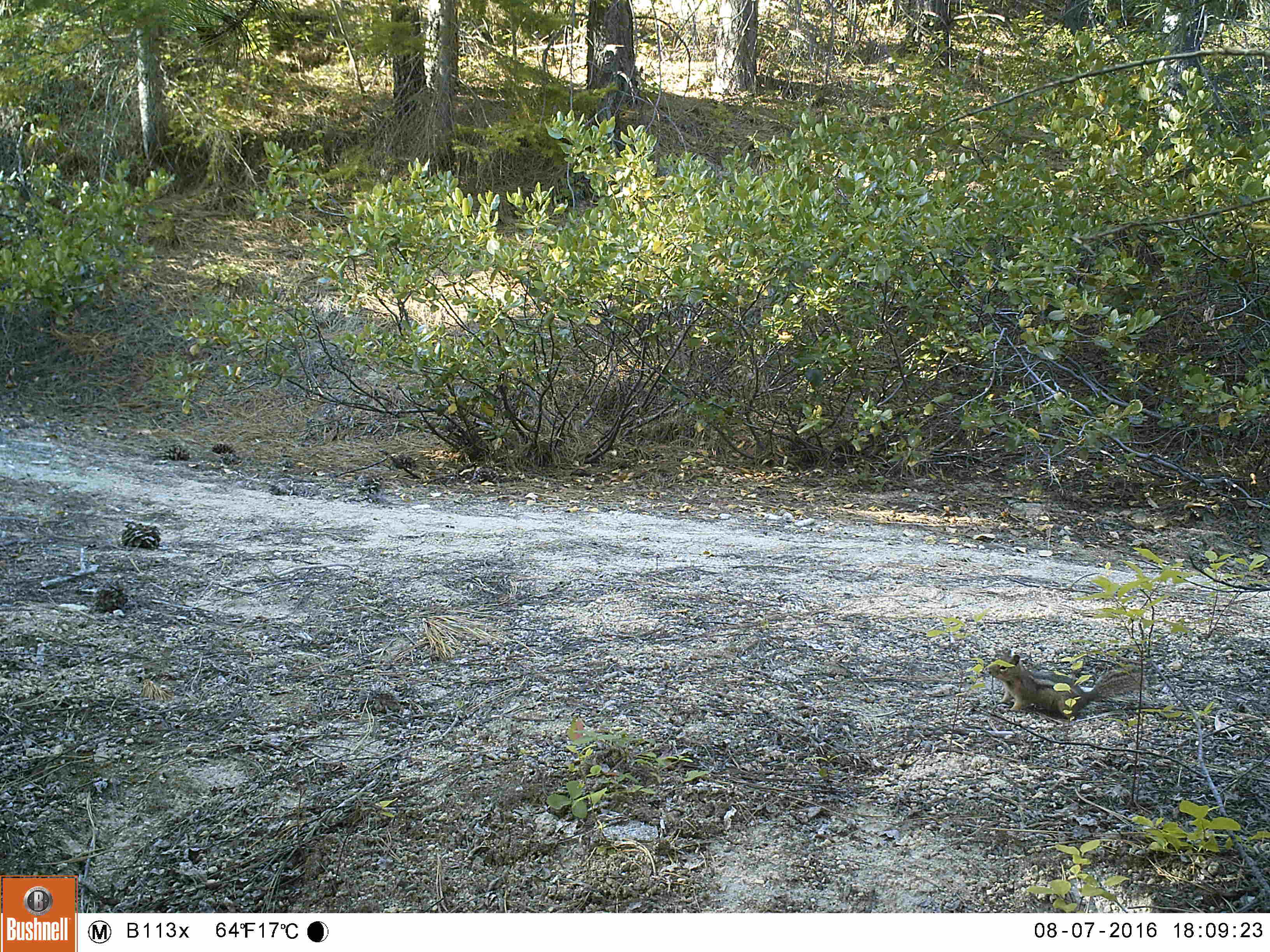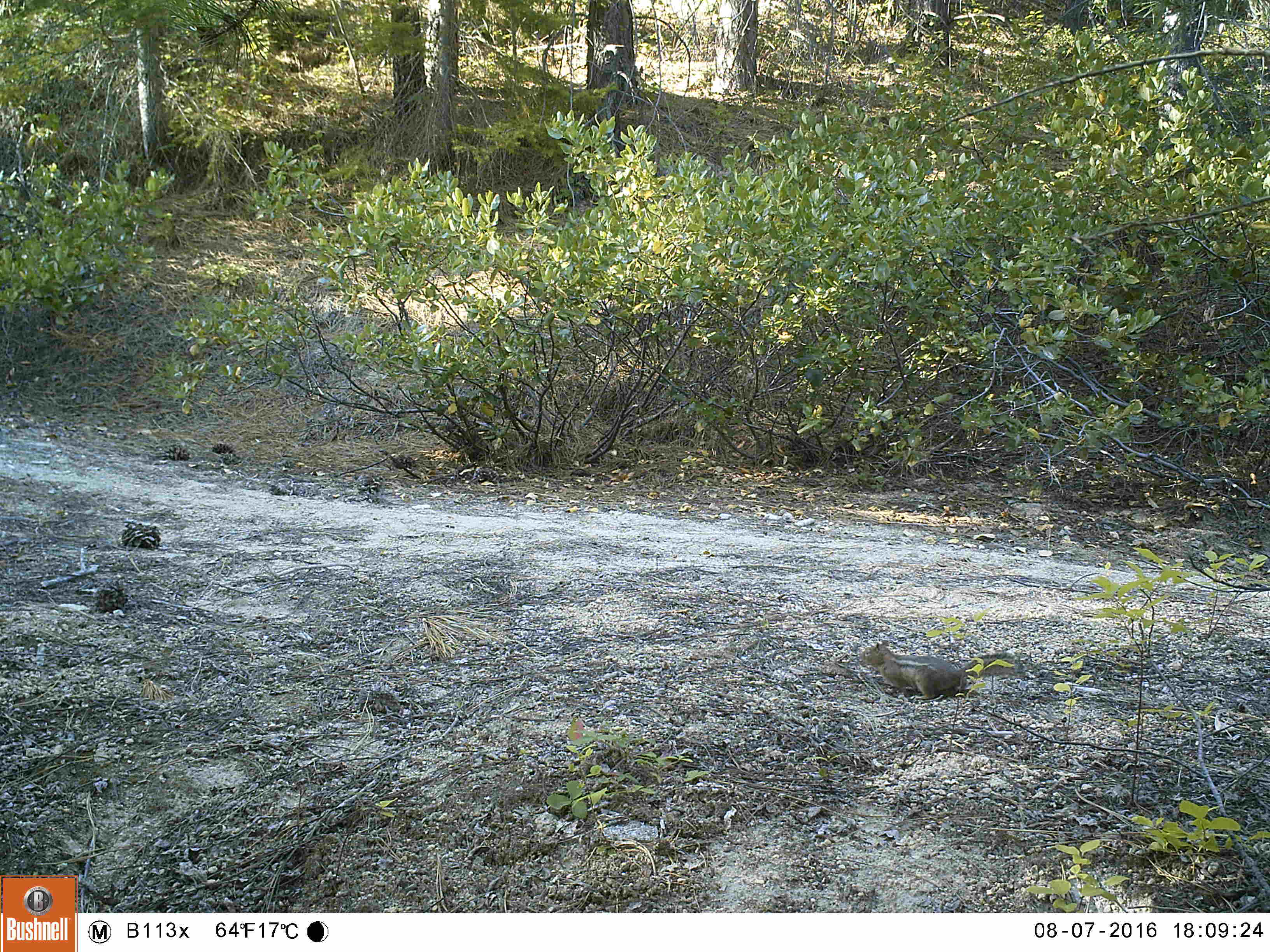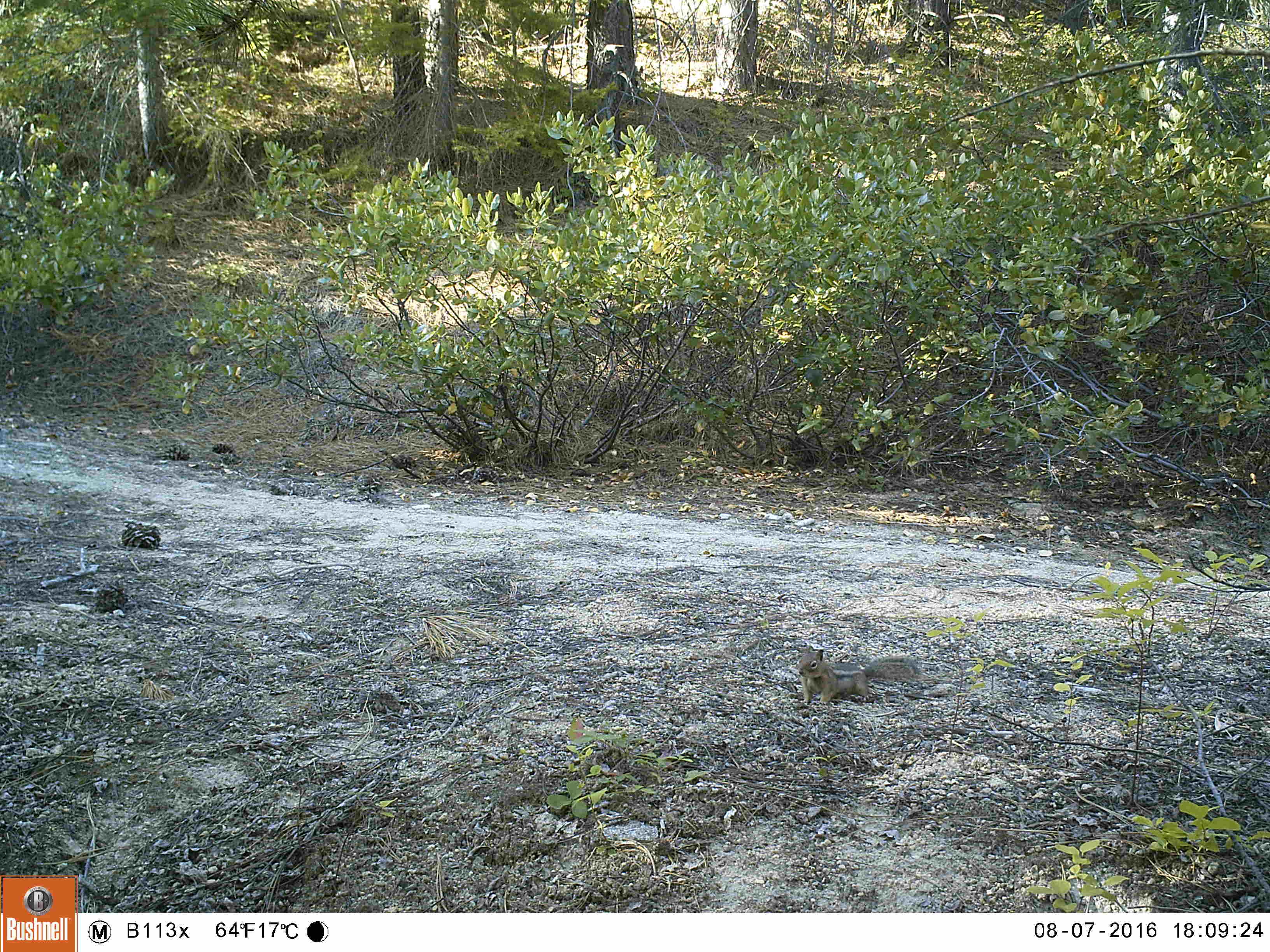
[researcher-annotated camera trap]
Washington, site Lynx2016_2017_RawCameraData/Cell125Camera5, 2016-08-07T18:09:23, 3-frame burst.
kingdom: Animalia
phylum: Chordata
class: Mammalia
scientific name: Mammalia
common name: small mammal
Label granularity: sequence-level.